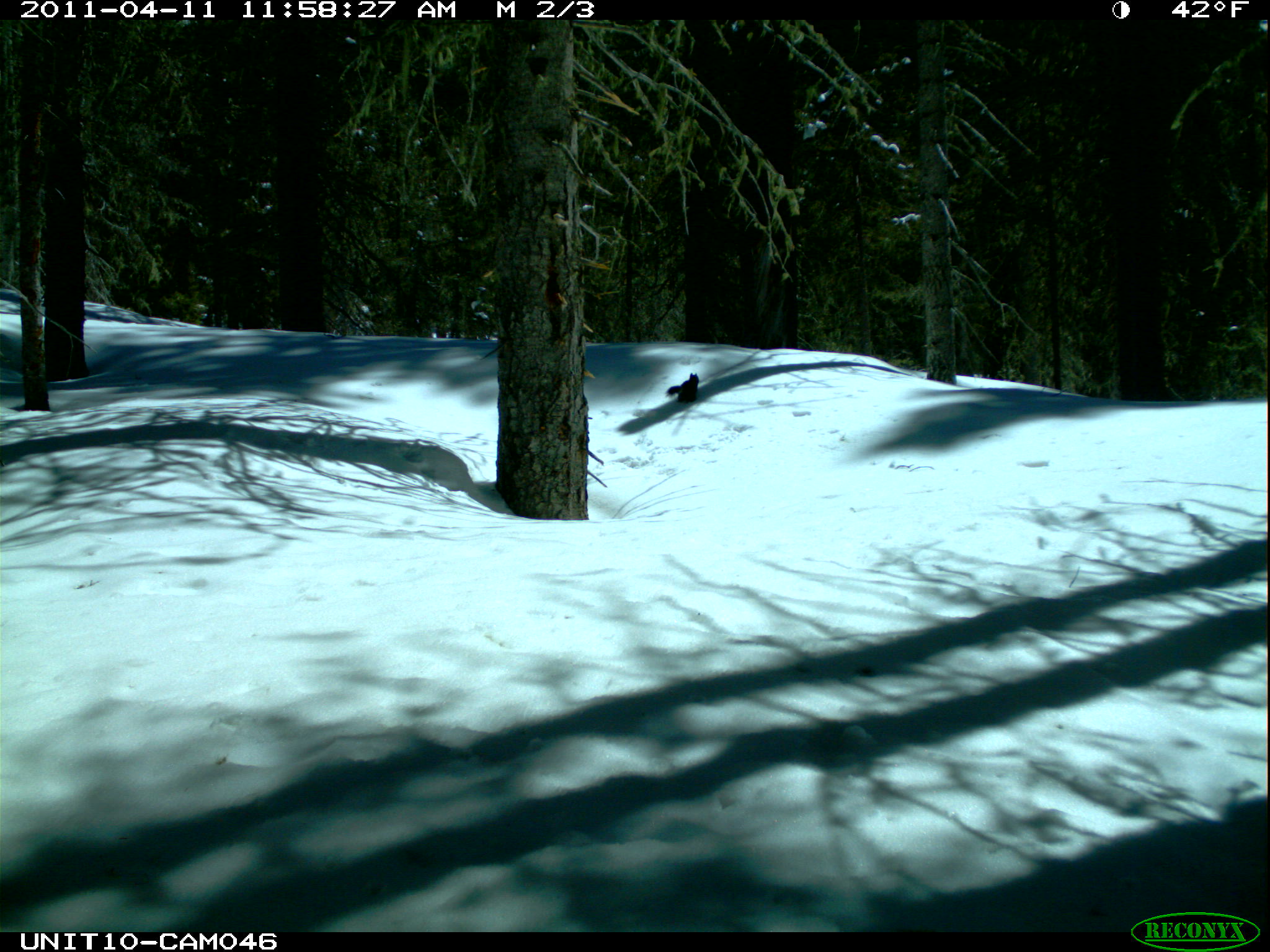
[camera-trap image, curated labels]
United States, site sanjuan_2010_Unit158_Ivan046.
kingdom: Animalia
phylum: Chordata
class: Mammalia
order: Rodentia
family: Sciuridae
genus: Tamiasciurus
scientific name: Tamiasciurus hudsonicus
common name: american red squirrel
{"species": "Tamiasciurus hudsonicus (american red squirrel)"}